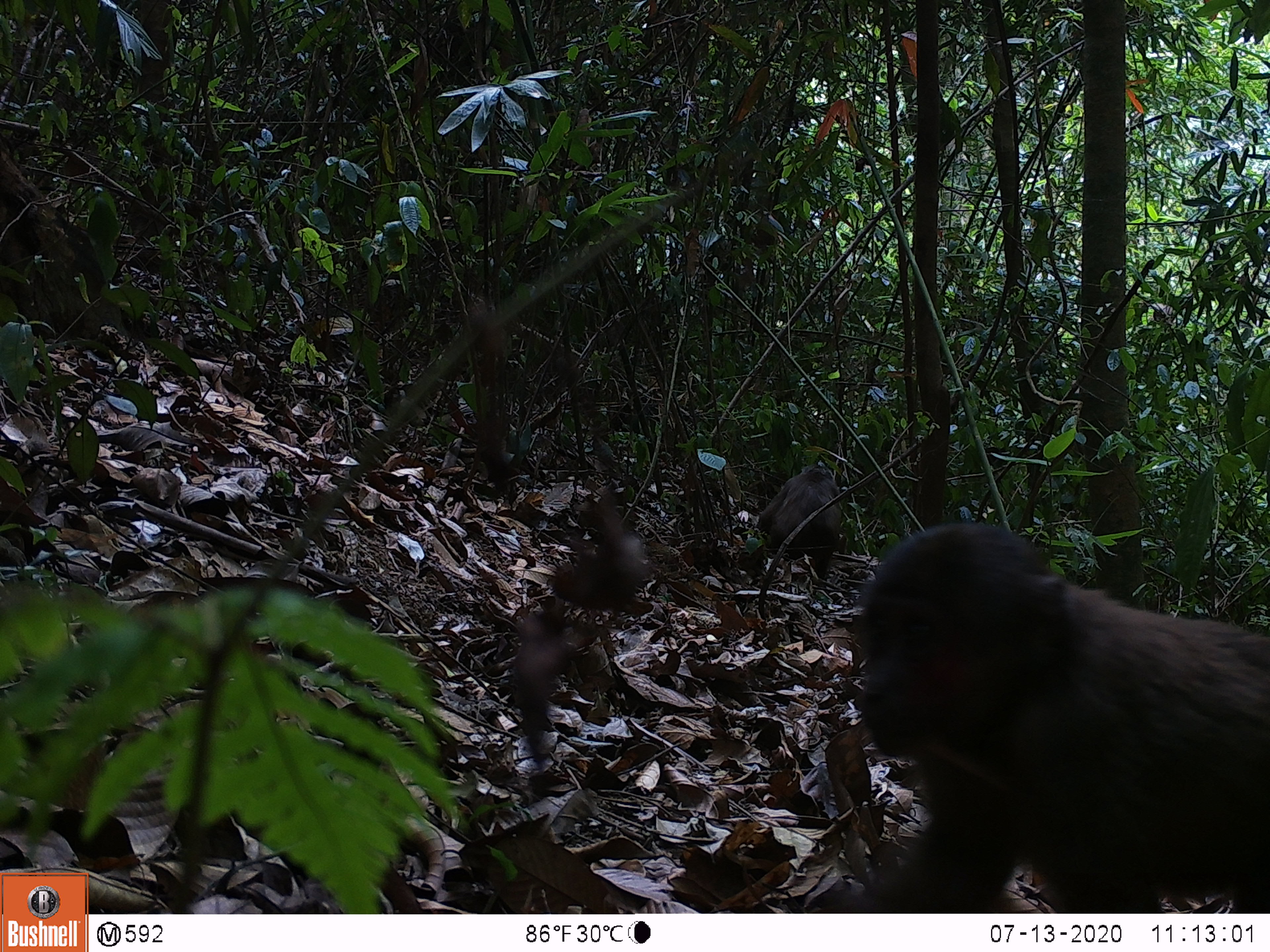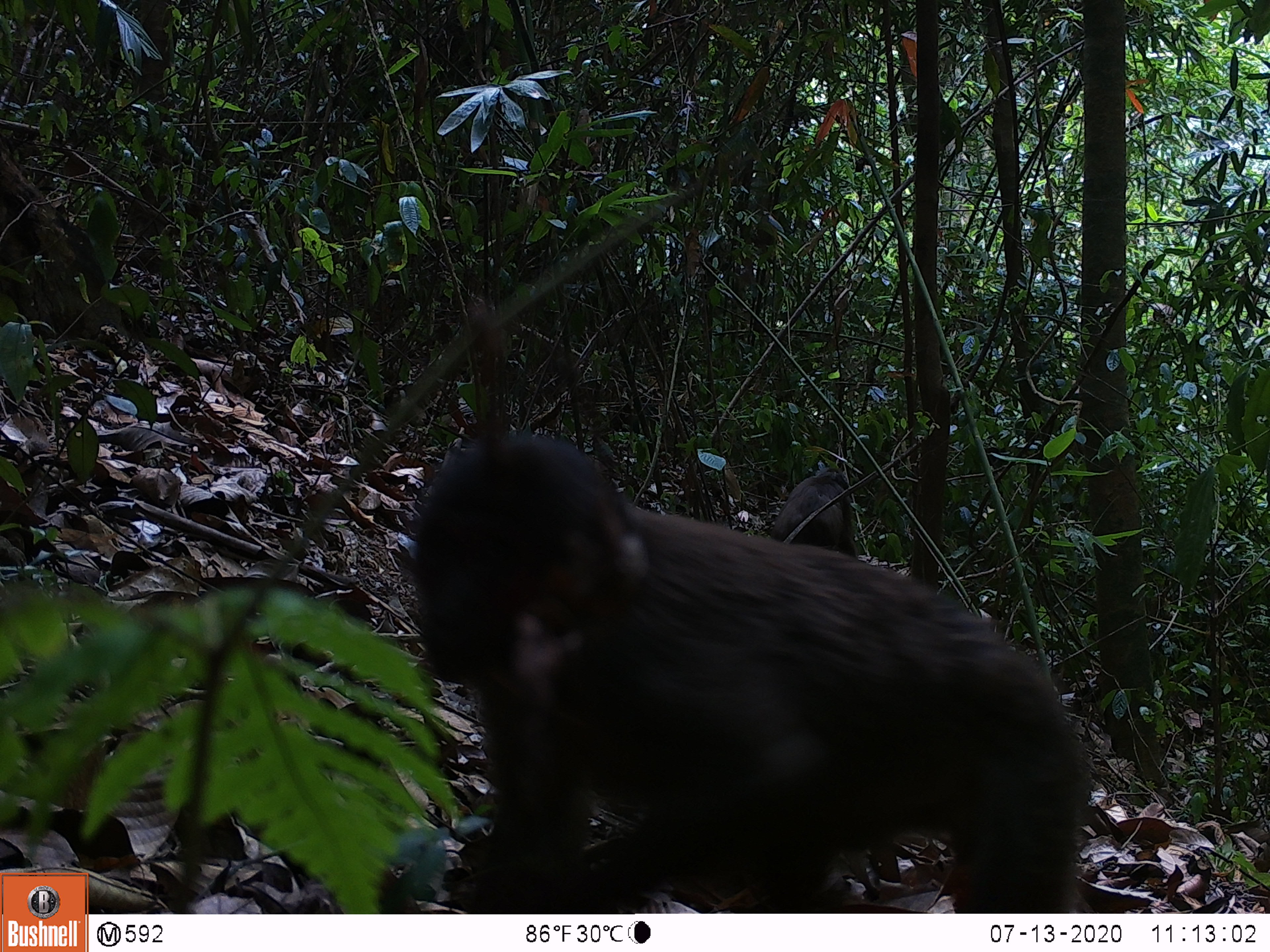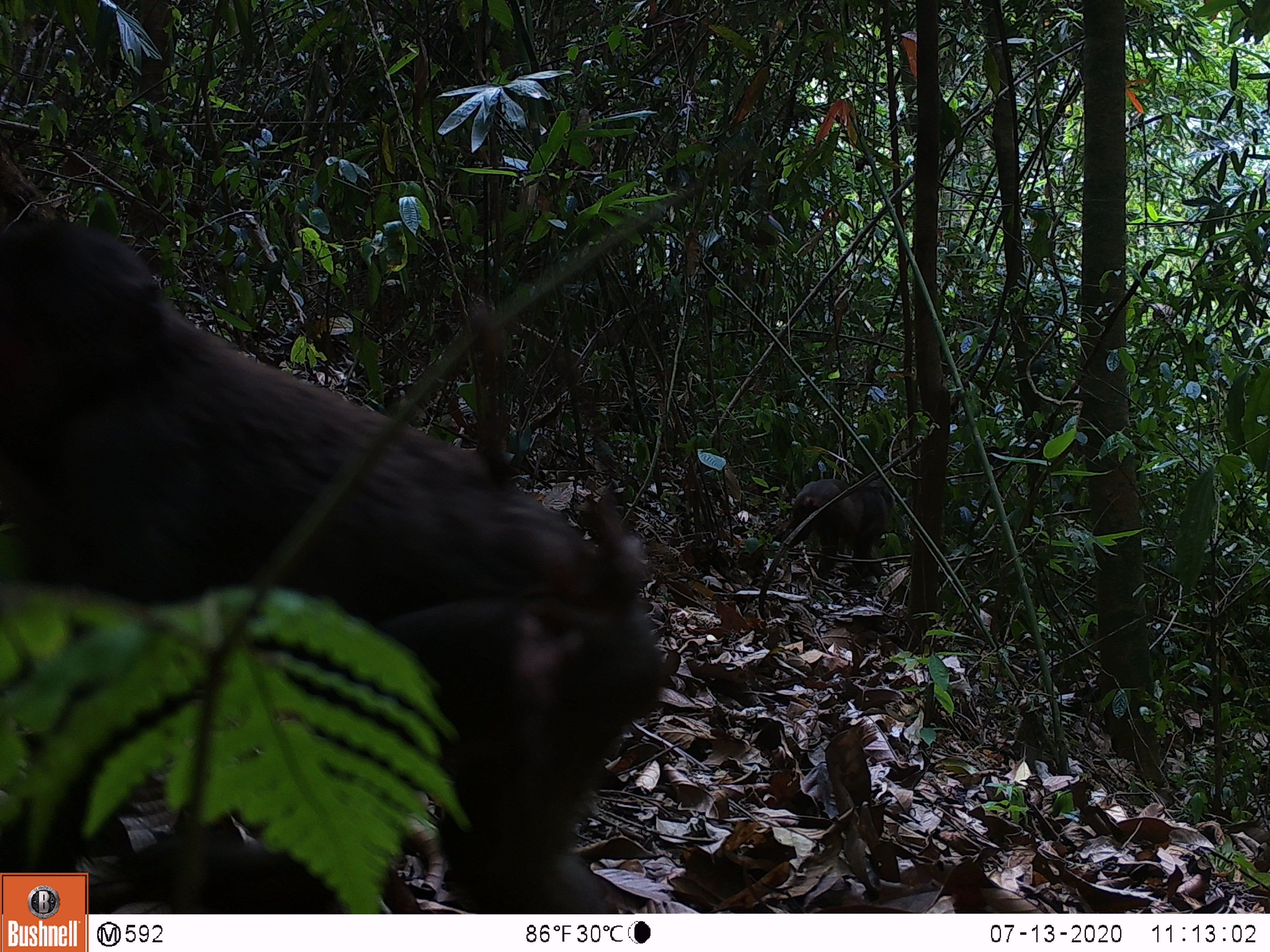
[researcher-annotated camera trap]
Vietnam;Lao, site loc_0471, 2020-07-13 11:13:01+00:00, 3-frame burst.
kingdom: Animalia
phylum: Chordata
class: Mammalia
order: Primates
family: Cercopithecidae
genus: Macaca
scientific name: Macaca arctoides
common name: stump-tailed macaque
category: stump tailed macaque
Stump tailed macaque (stump-tailed macaque) (Macaca arctoides). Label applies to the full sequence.